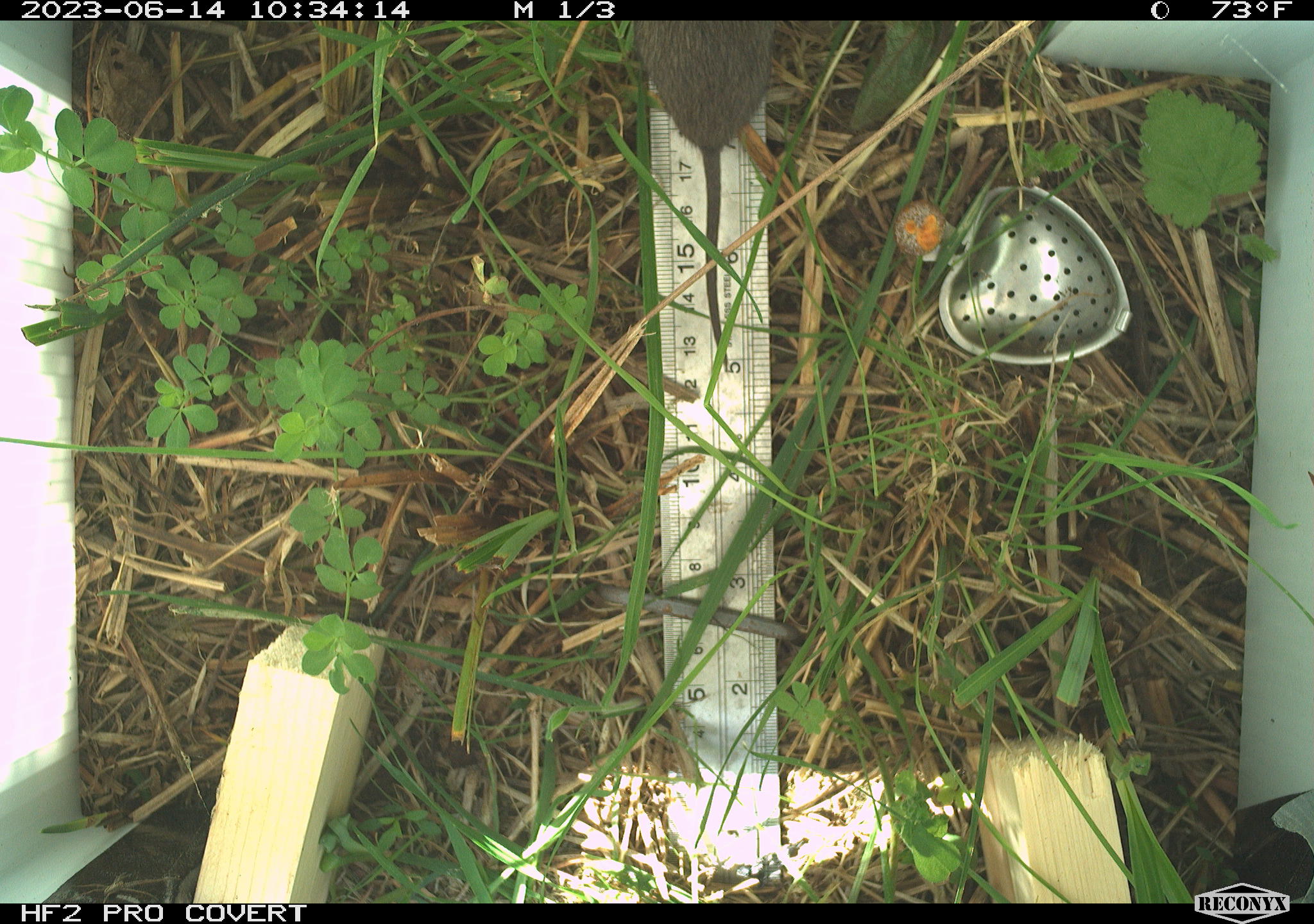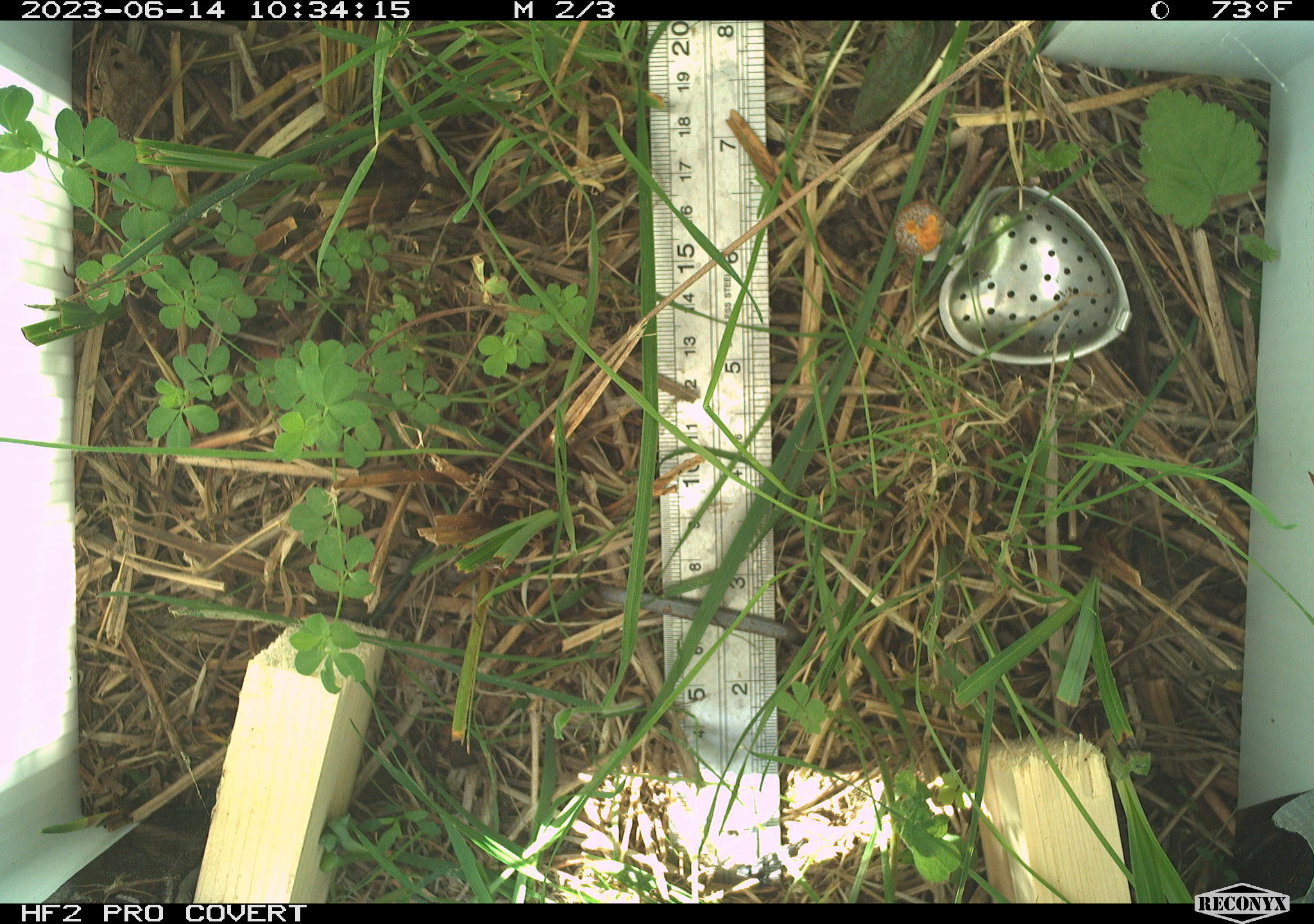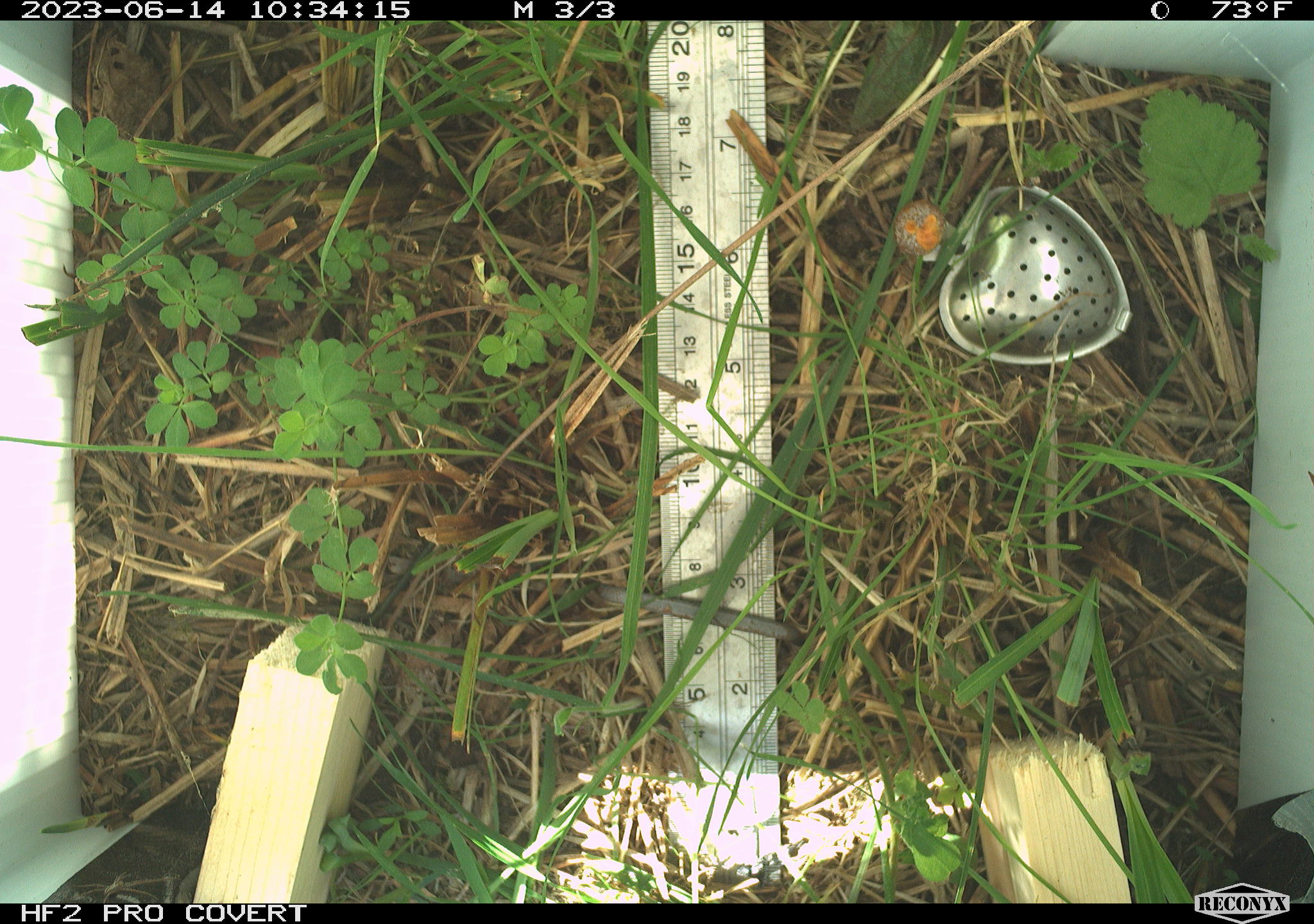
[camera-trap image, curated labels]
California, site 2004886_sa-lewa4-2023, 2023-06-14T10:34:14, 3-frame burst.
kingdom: Animalia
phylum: Chordata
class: Mammalia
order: Rodentia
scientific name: Rodentia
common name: rodent